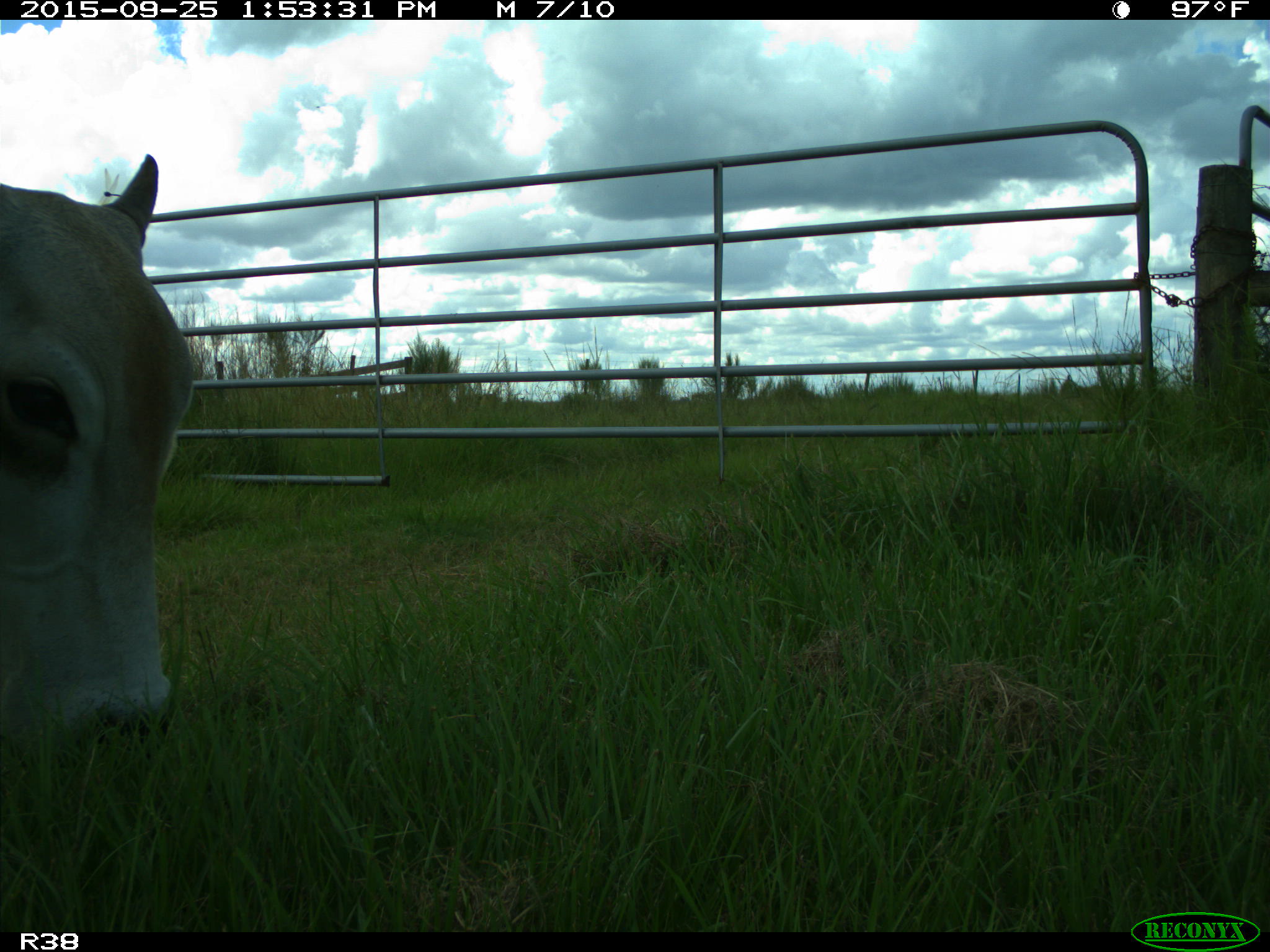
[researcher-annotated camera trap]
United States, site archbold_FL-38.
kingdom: Animalia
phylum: Chordata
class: Mammalia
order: Artiodactyla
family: Bovidae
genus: Bos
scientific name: Bos taurus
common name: domestic cow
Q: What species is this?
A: Bos taurus (domestic cow).